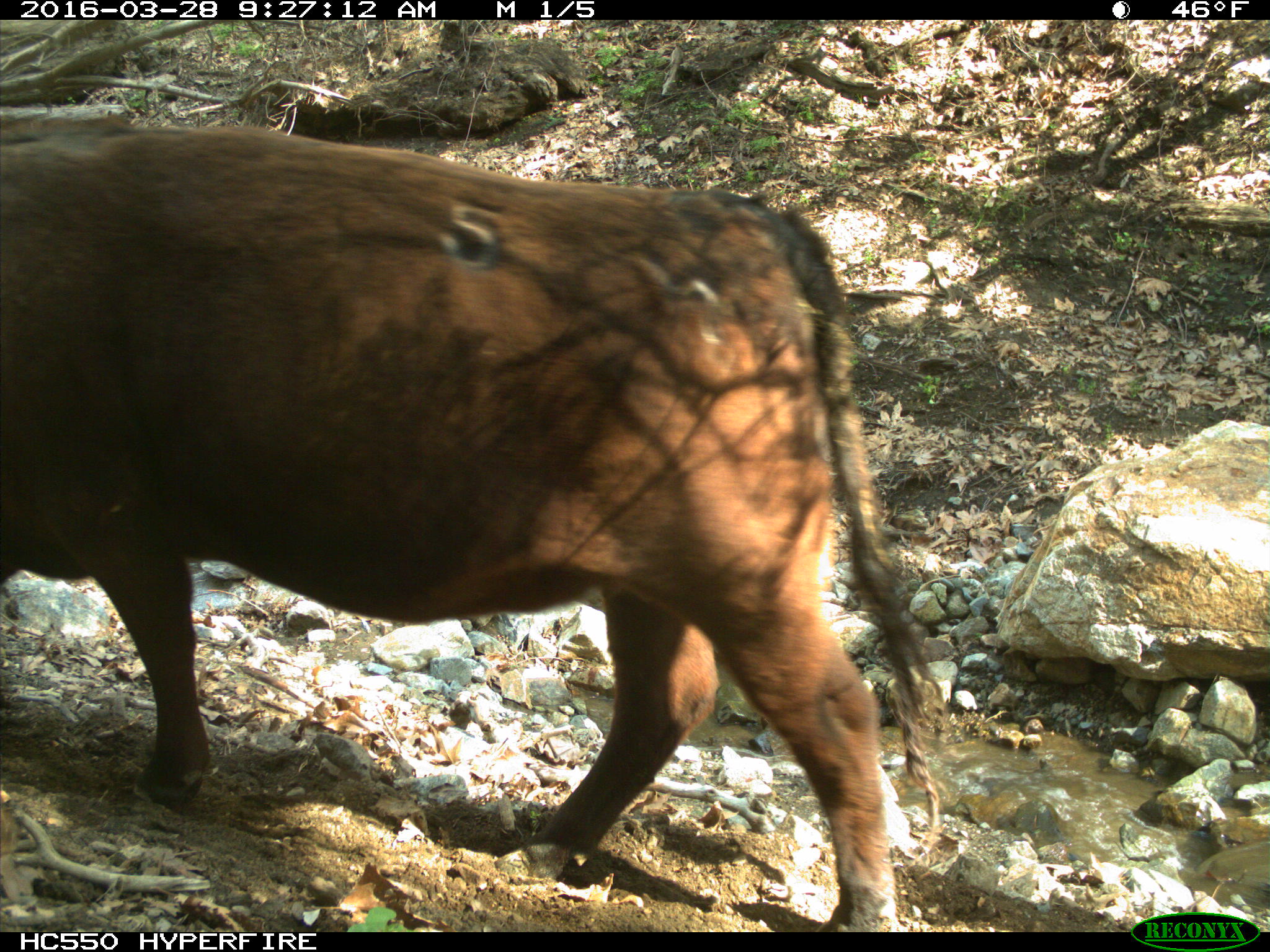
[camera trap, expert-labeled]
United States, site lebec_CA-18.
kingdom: Animalia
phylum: Chordata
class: Mammalia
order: Artiodactyla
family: Bovidae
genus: Bos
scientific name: Bos taurus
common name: domestic cow